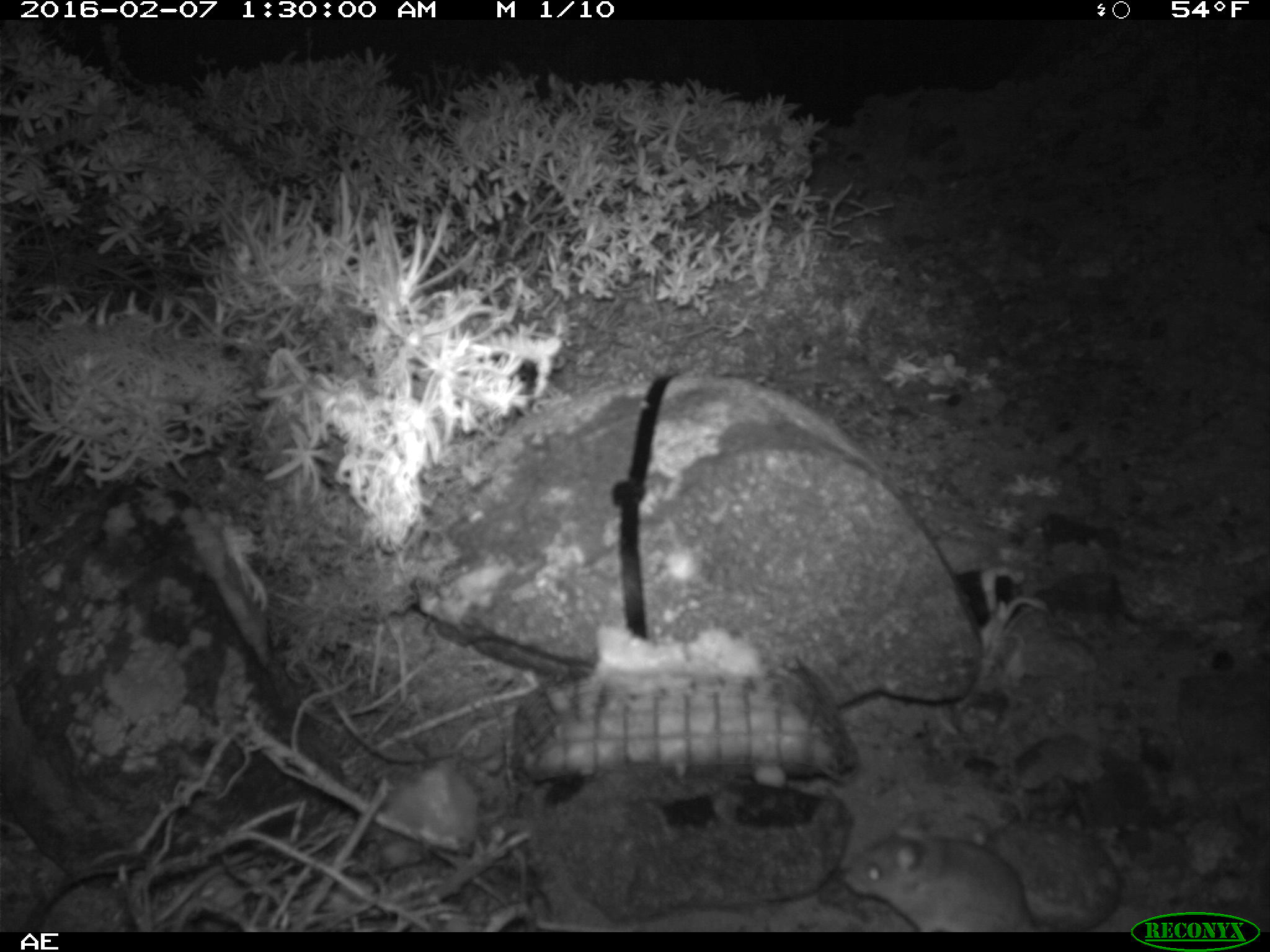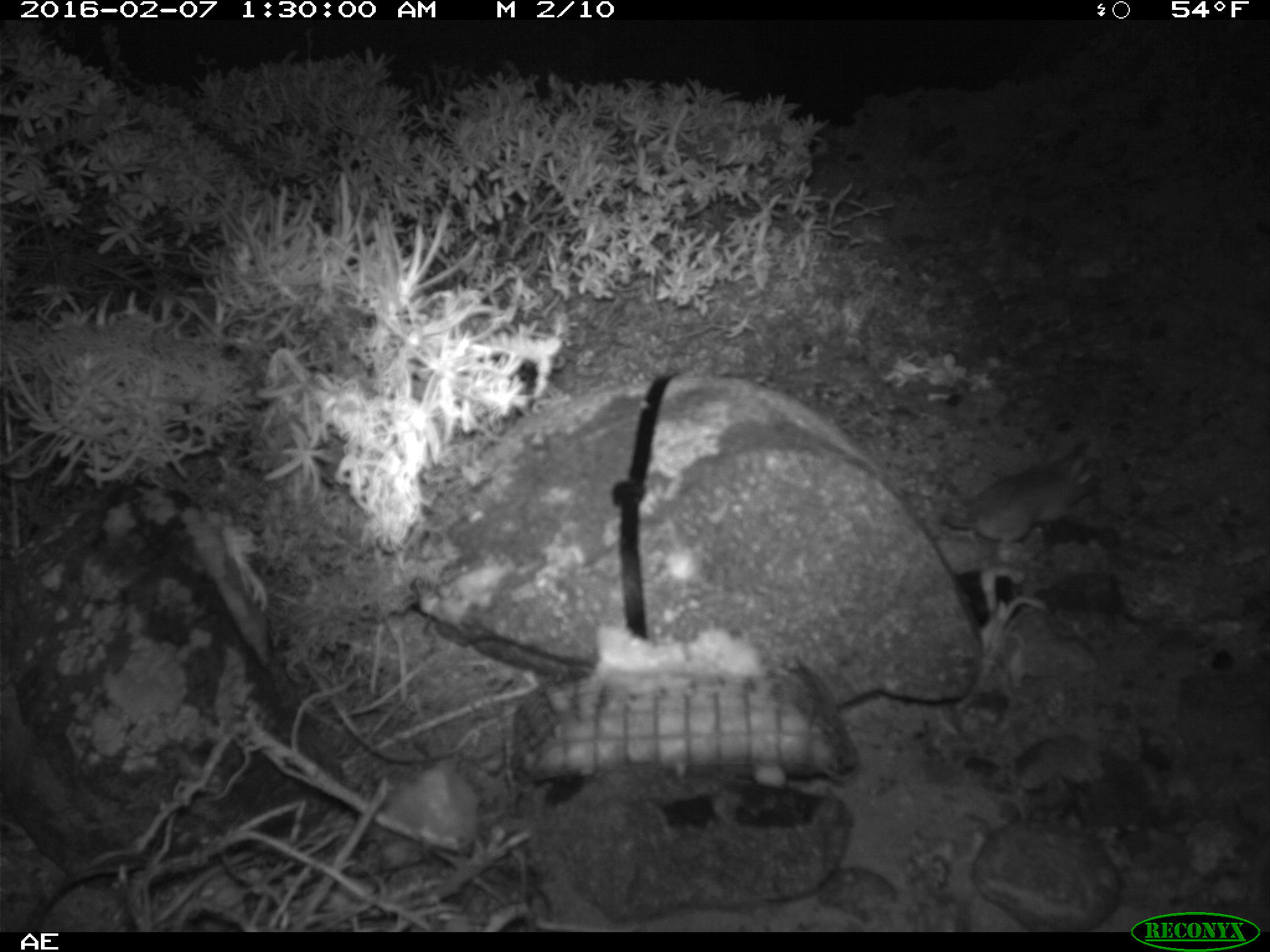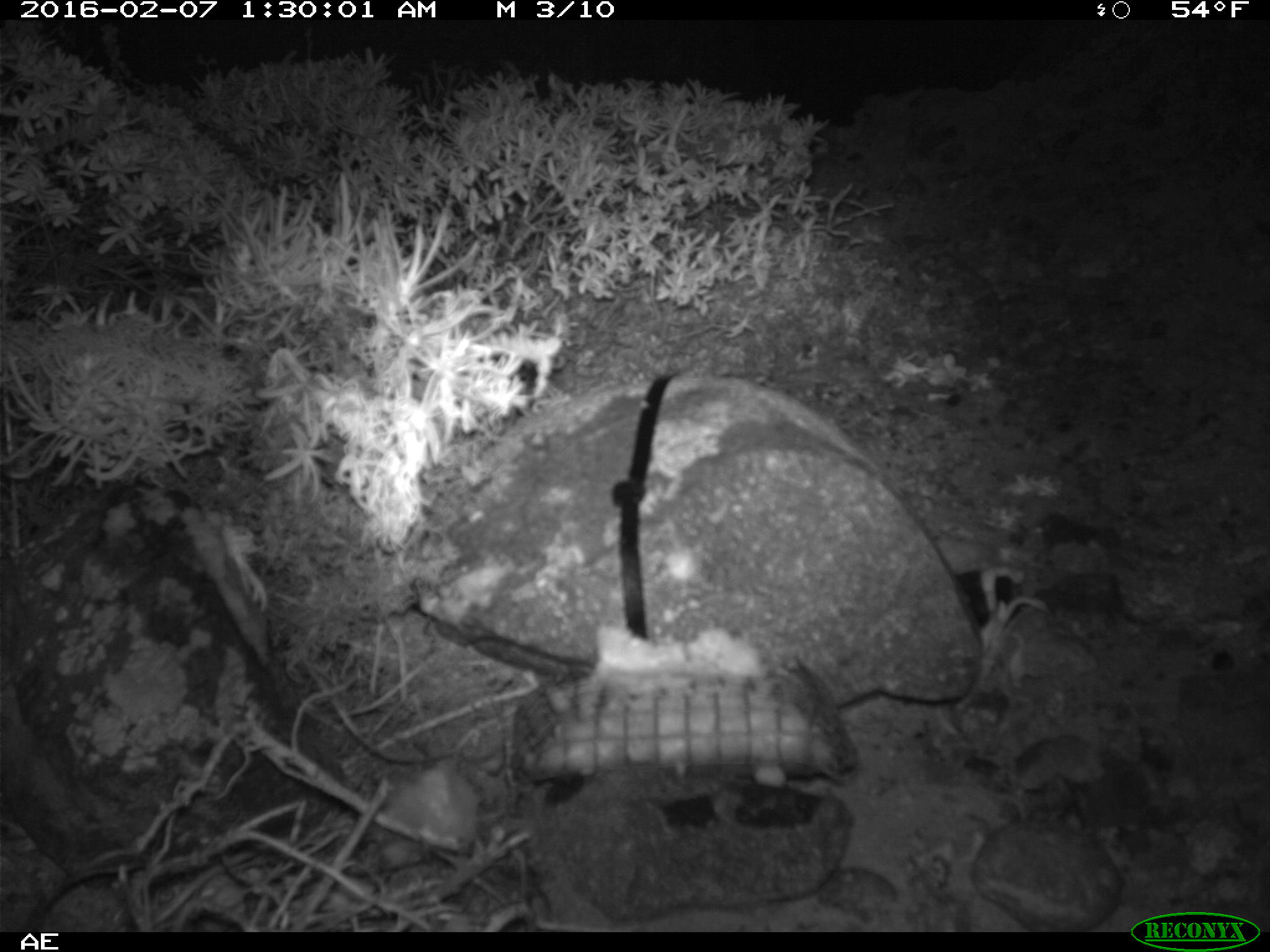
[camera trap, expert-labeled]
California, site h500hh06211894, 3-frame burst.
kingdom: Animalia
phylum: Chordata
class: Mammalia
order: Rodentia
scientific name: Rodentia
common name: rodent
Rodent (Rodentia).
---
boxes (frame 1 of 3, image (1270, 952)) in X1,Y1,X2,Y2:
rodent: 843,791,1121,932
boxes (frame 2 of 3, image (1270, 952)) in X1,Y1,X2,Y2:
rodent: 941,438,1100,548